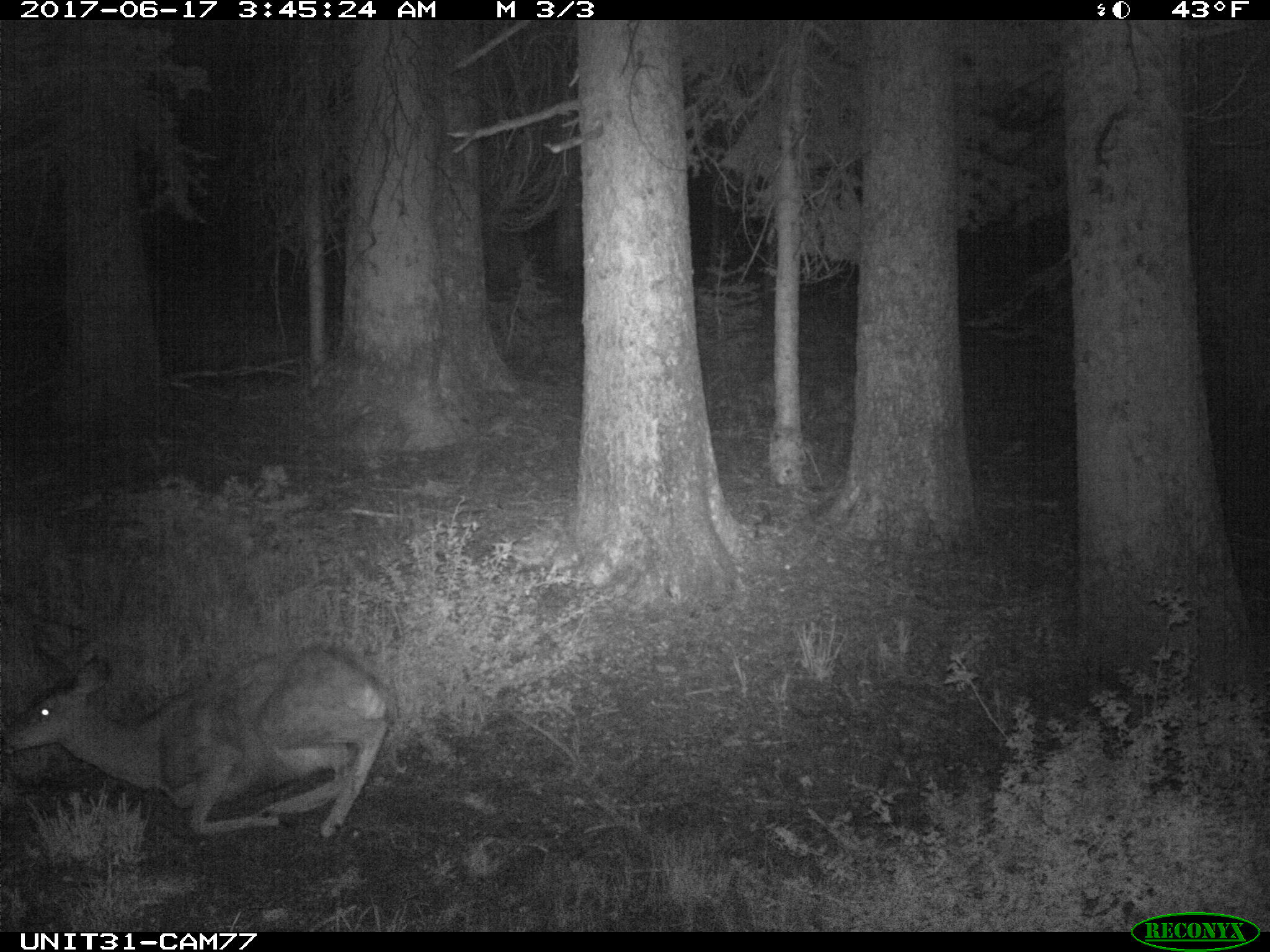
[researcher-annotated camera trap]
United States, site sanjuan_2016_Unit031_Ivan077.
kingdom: Animalia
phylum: Chordata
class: Mammalia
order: Artiodactyla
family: Cervidae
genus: Odocoileus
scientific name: Odocoileus hemionus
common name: mule deer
Odocoileus hemionus (mule deer).